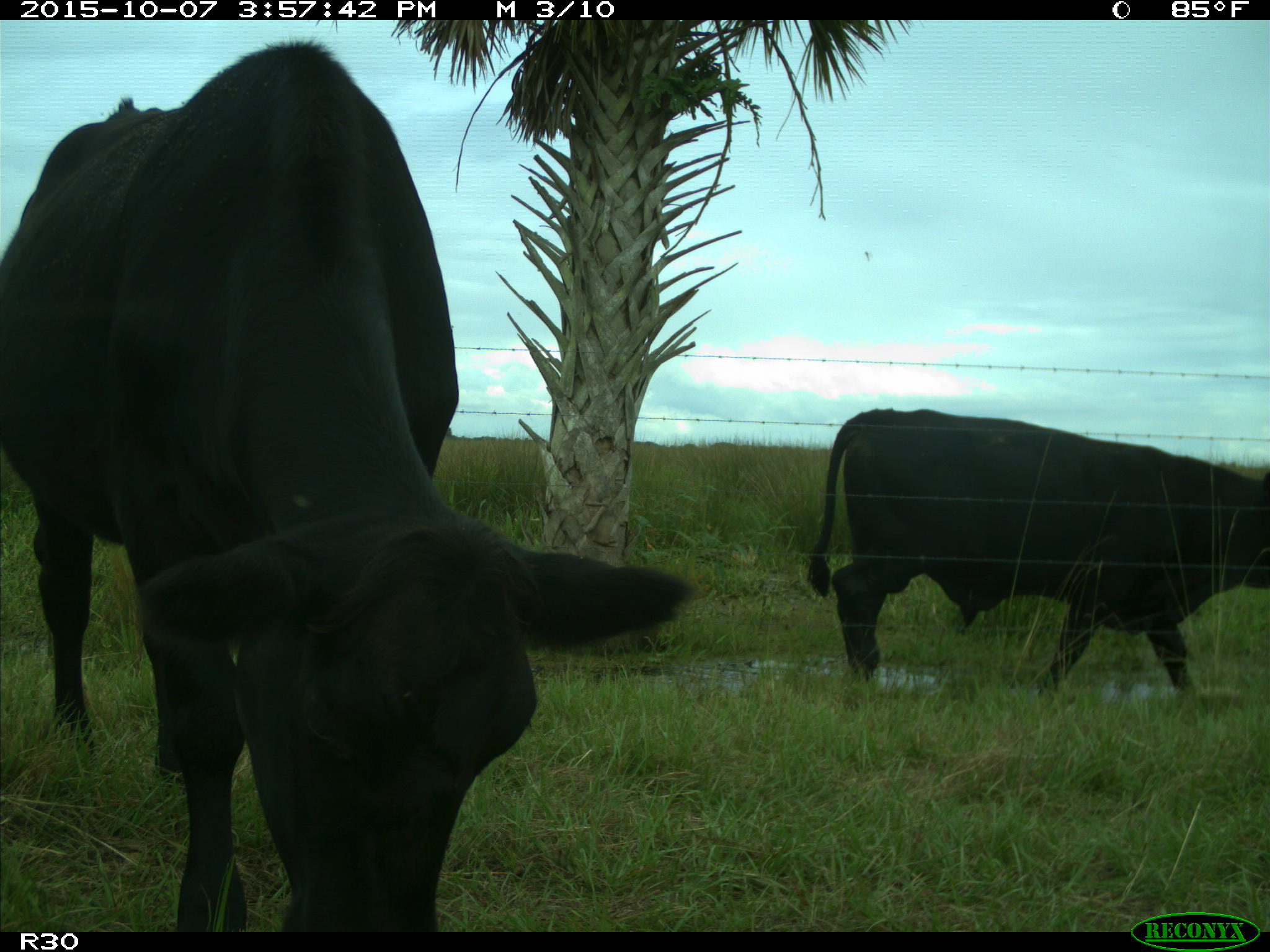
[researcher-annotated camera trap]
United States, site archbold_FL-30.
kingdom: Animalia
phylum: Chordata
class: Mammalia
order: Artiodactyla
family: Bovidae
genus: Bos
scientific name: Bos taurus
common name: domestic cow